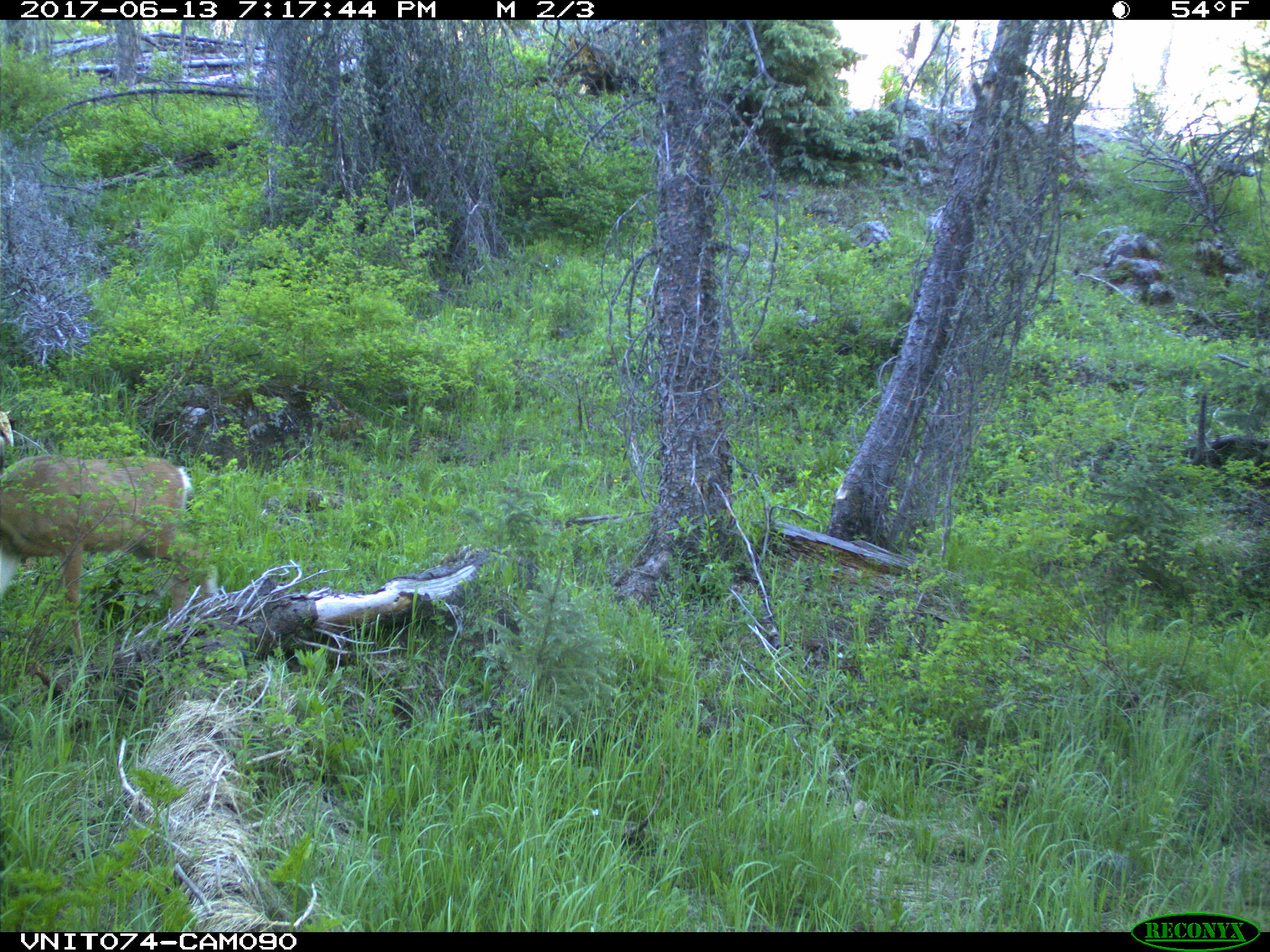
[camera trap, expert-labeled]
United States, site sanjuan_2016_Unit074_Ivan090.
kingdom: Animalia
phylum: Chordata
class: Mammalia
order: Artiodactyla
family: Cervidae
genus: Odocoileus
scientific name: Odocoileus hemionus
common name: mule deer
Odocoileus hemionus (mule deer).